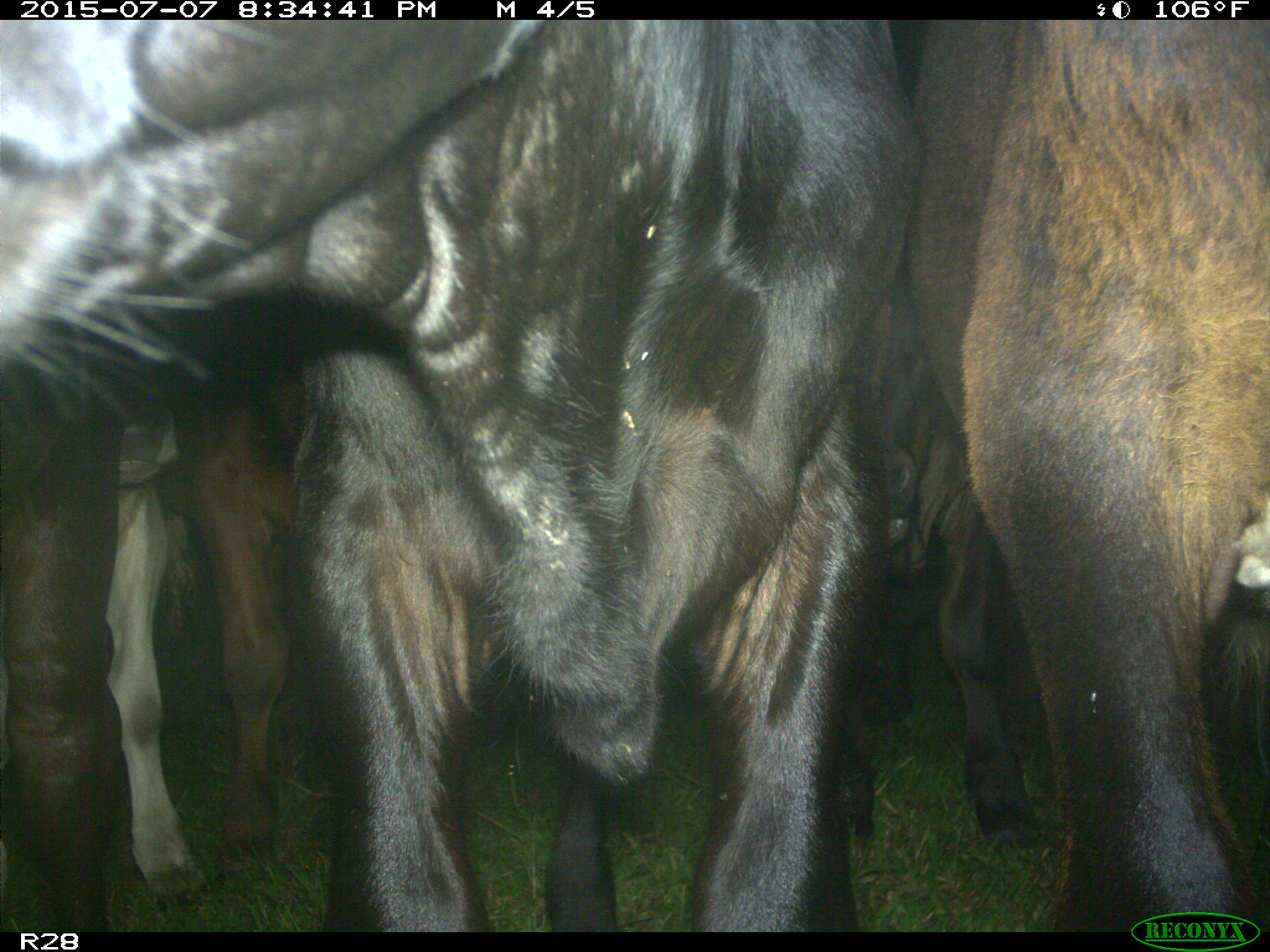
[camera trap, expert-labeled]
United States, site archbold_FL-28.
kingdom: Animalia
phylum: Chordata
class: Mammalia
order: Artiodactyla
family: Bovidae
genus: Bos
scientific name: Bos taurus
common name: domestic cow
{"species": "Bos taurus (domestic cow)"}